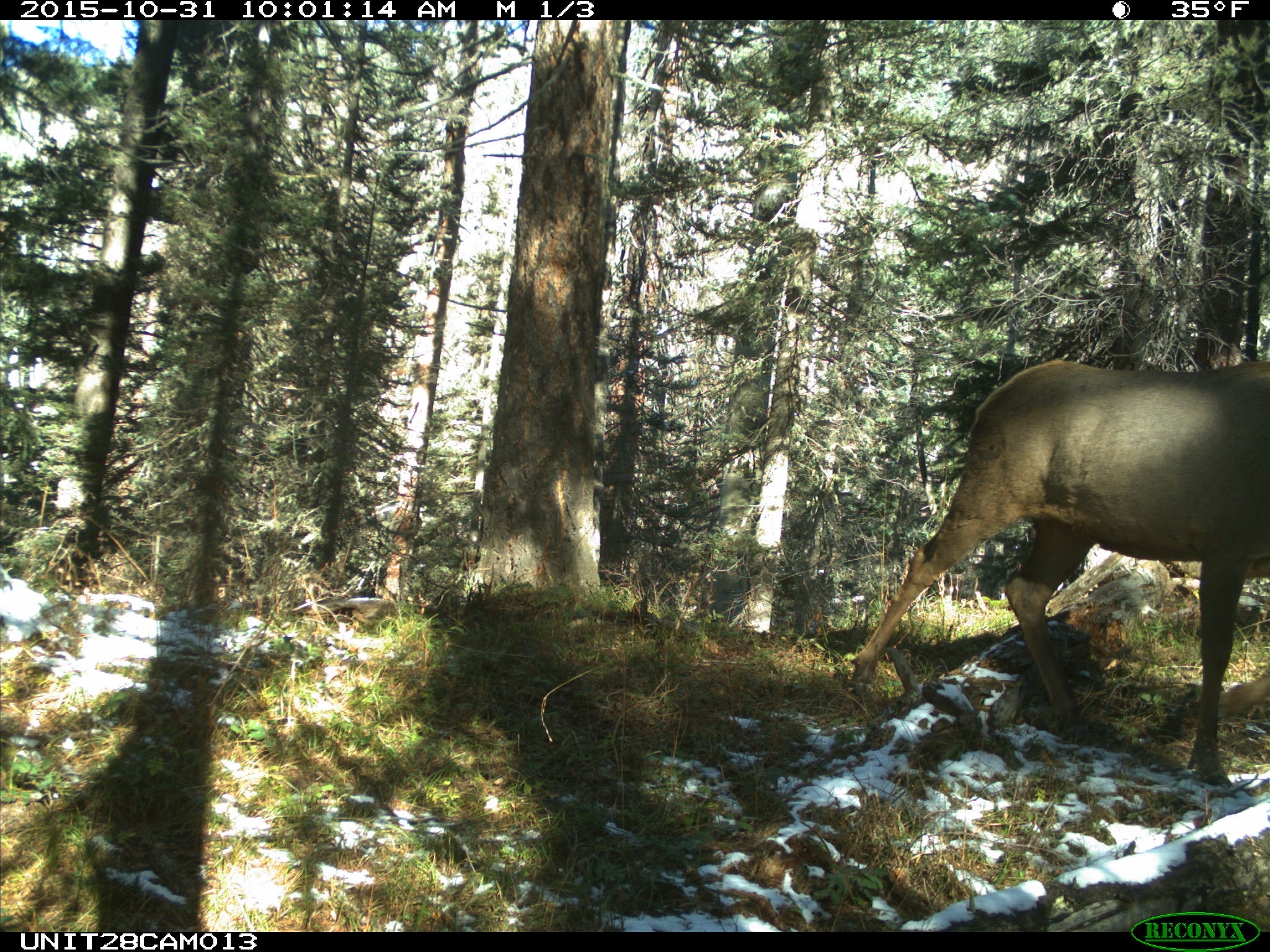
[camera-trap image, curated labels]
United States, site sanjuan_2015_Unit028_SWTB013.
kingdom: Animalia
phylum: Chordata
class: Mammalia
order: Artiodactyla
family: Cervidae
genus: Cervus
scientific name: Cervus elaphus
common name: red deer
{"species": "Cervus elaphus (red deer)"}